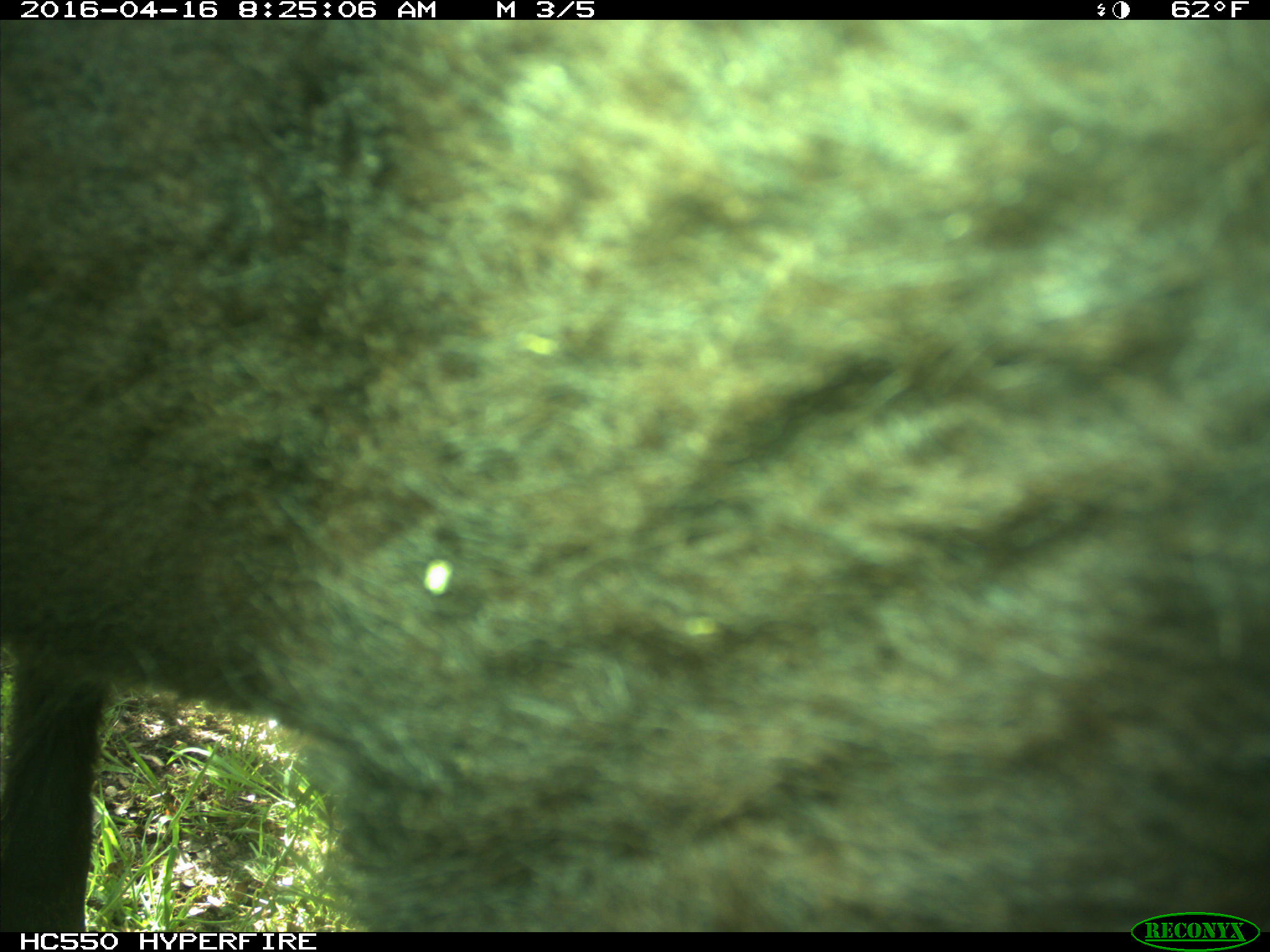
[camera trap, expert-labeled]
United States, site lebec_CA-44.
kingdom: Animalia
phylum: Chordata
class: Mammalia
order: Artiodactyla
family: Bovidae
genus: Bos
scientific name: Bos taurus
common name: domestic cow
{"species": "Bos taurus (domestic cow)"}